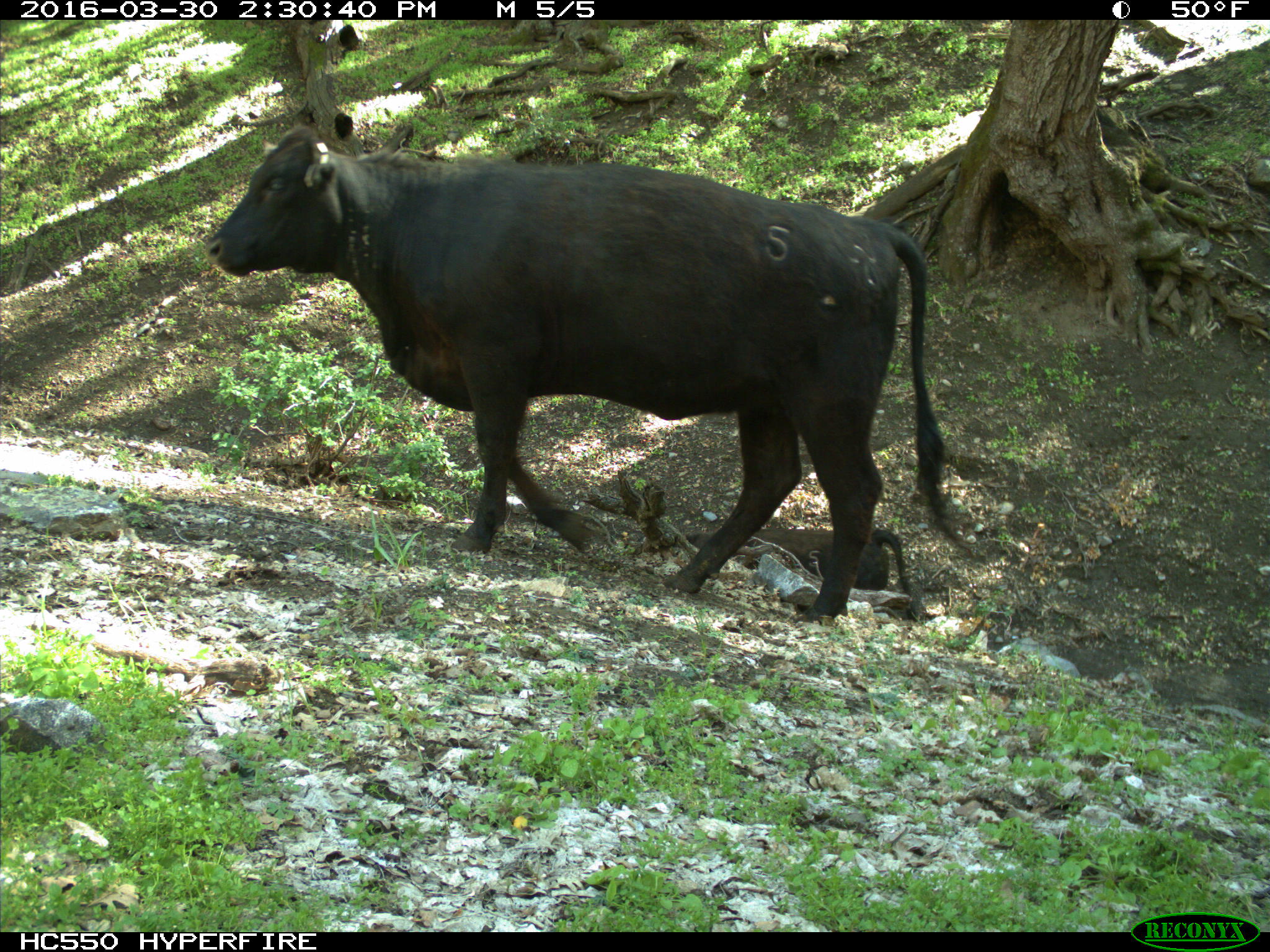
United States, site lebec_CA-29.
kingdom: Animalia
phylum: Chordata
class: Mammalia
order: Artiodactyla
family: Bovidae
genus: Bos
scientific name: Bos taurus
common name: domestic cow